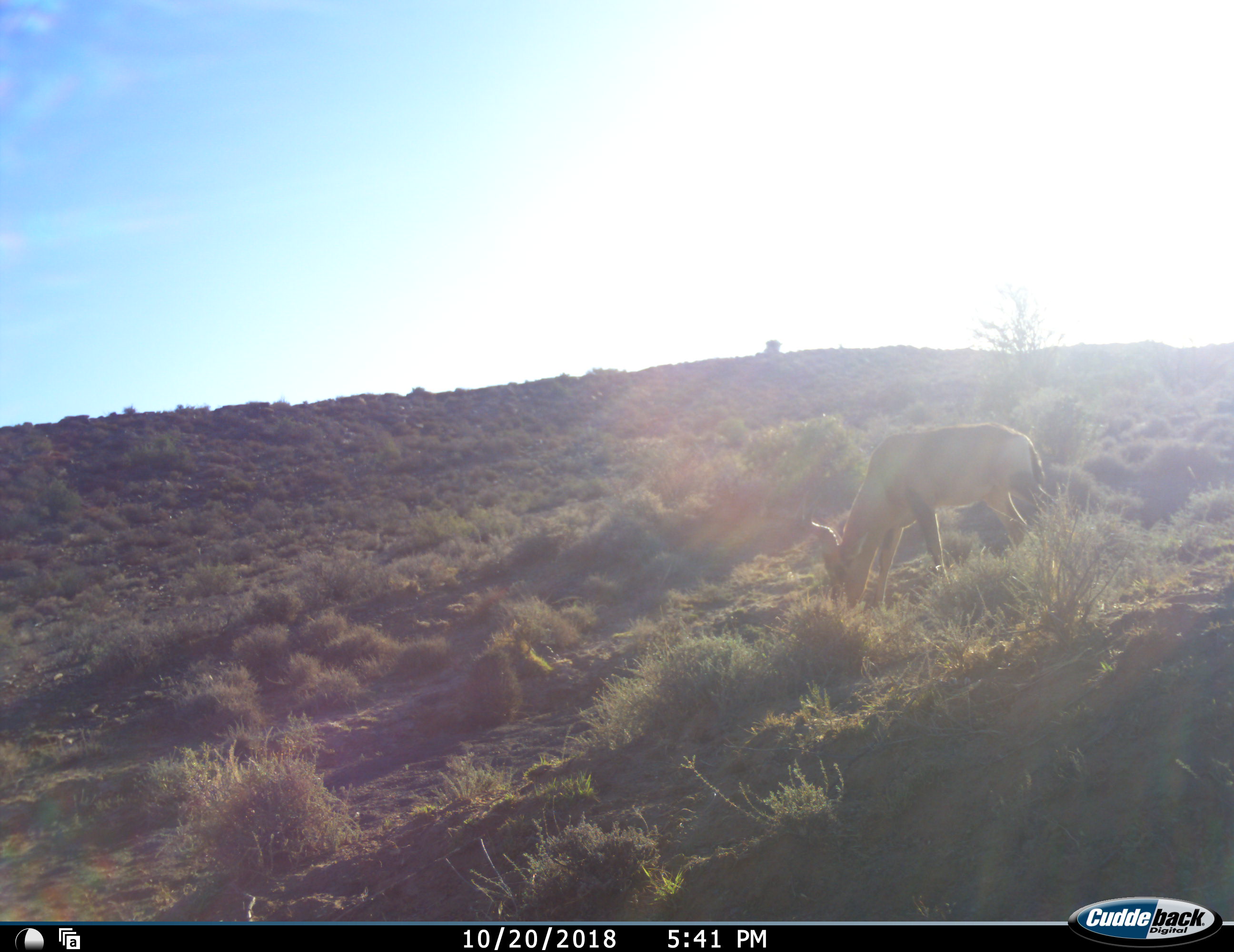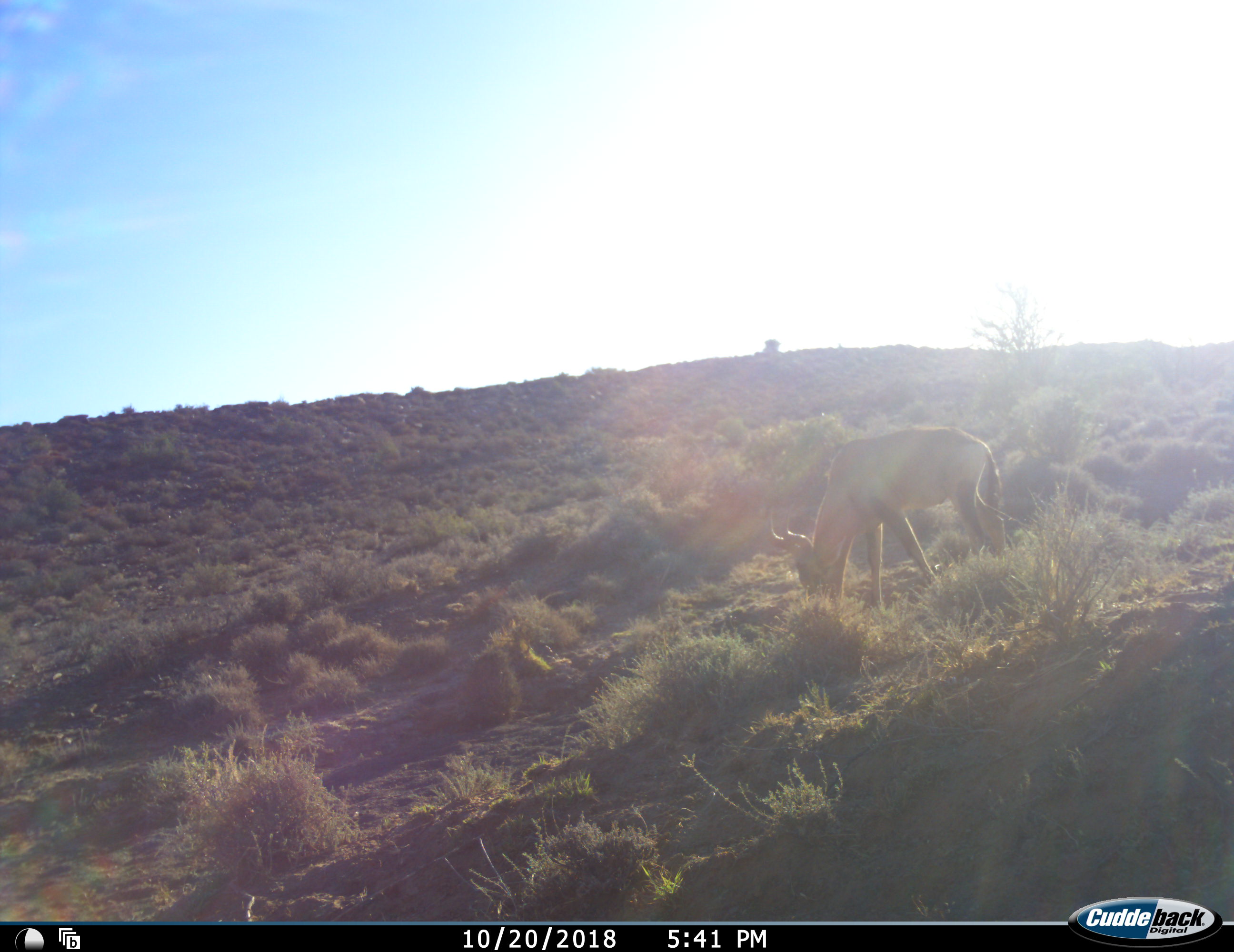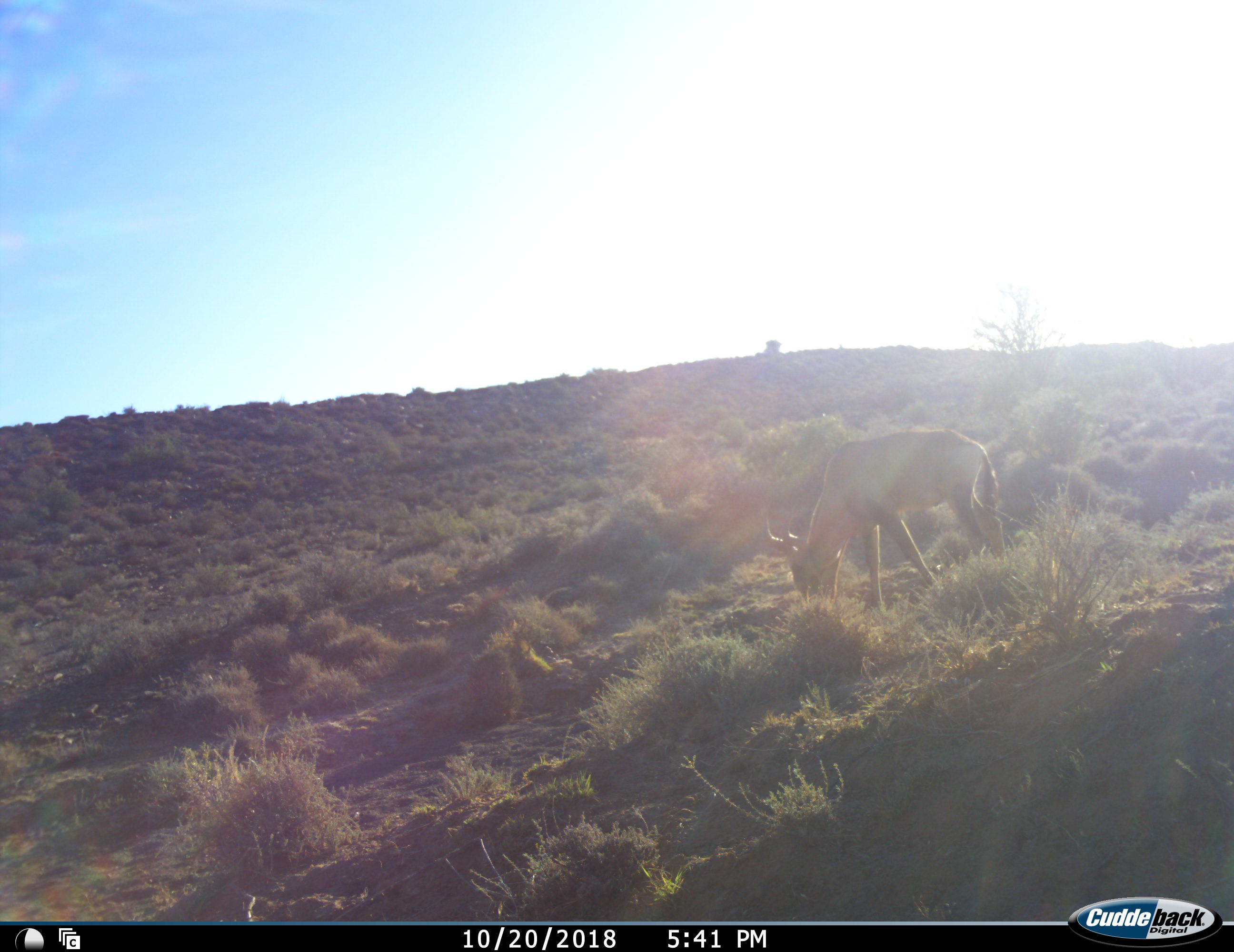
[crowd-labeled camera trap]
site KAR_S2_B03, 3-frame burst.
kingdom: Animalia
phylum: Chordata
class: Mammalia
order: Artiodactyla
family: Bovidae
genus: Alcelaphus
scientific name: Alcelaphus buselaphus caama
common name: red hartebeest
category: hartebeestred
Hartebeestred (red hartebeest) (Alcelaphus buselaphus caama), count 1. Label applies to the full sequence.